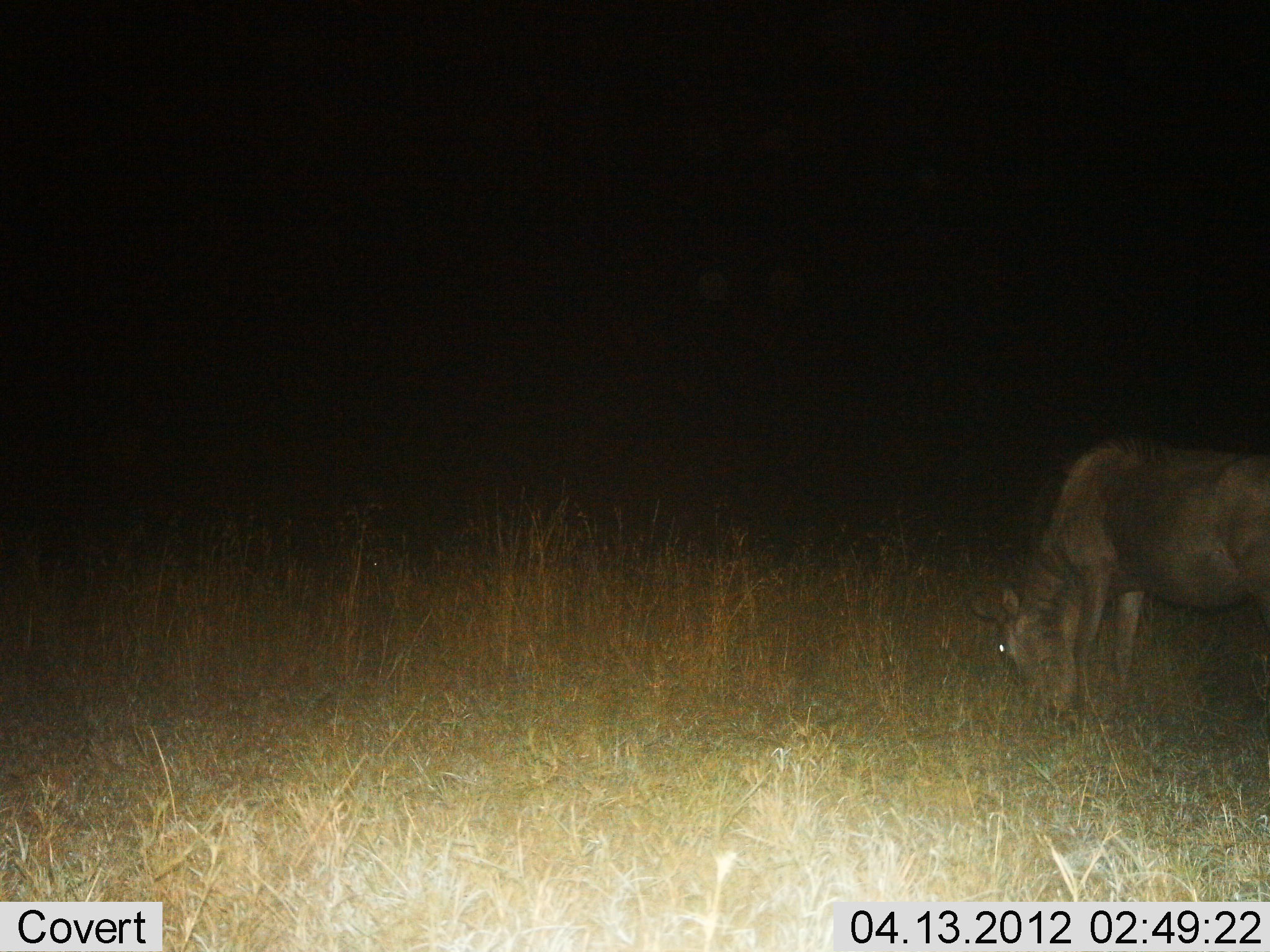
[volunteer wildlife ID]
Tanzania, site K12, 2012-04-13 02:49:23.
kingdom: Animalia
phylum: Chordata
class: Mammalia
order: Artiodactyla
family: Bovidae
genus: Connochaetes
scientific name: Connochaetes taurinus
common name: blue wildebeest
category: wildebeest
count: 1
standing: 8%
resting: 0%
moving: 0%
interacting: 0%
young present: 0%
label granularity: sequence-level